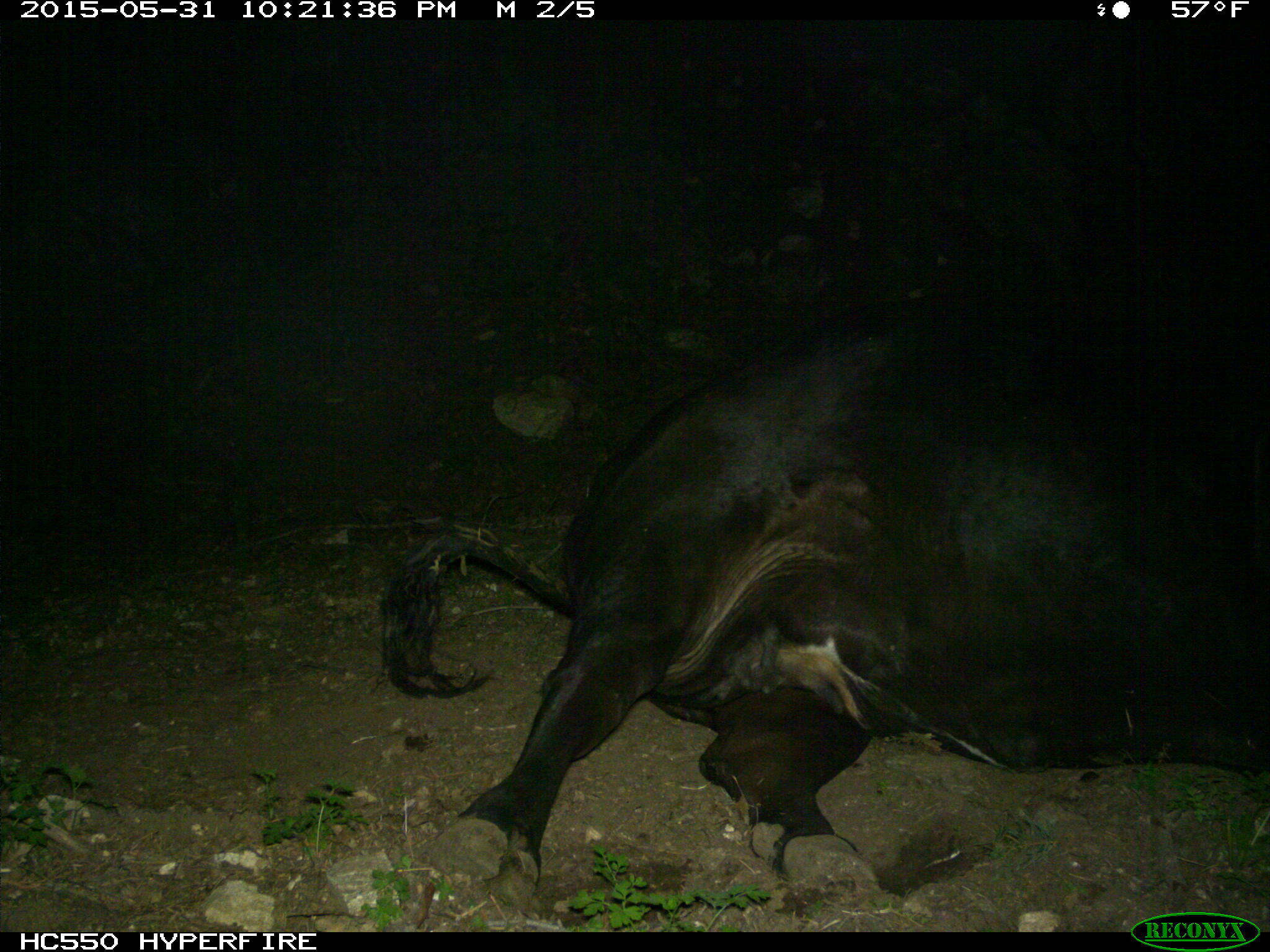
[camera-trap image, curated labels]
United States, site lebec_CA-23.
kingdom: Animalia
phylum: Chordata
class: Mammalia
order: Artiodactyla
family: Bovidae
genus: Bos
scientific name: Bos taurus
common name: domestic cow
Bos taurus (domestic cow).